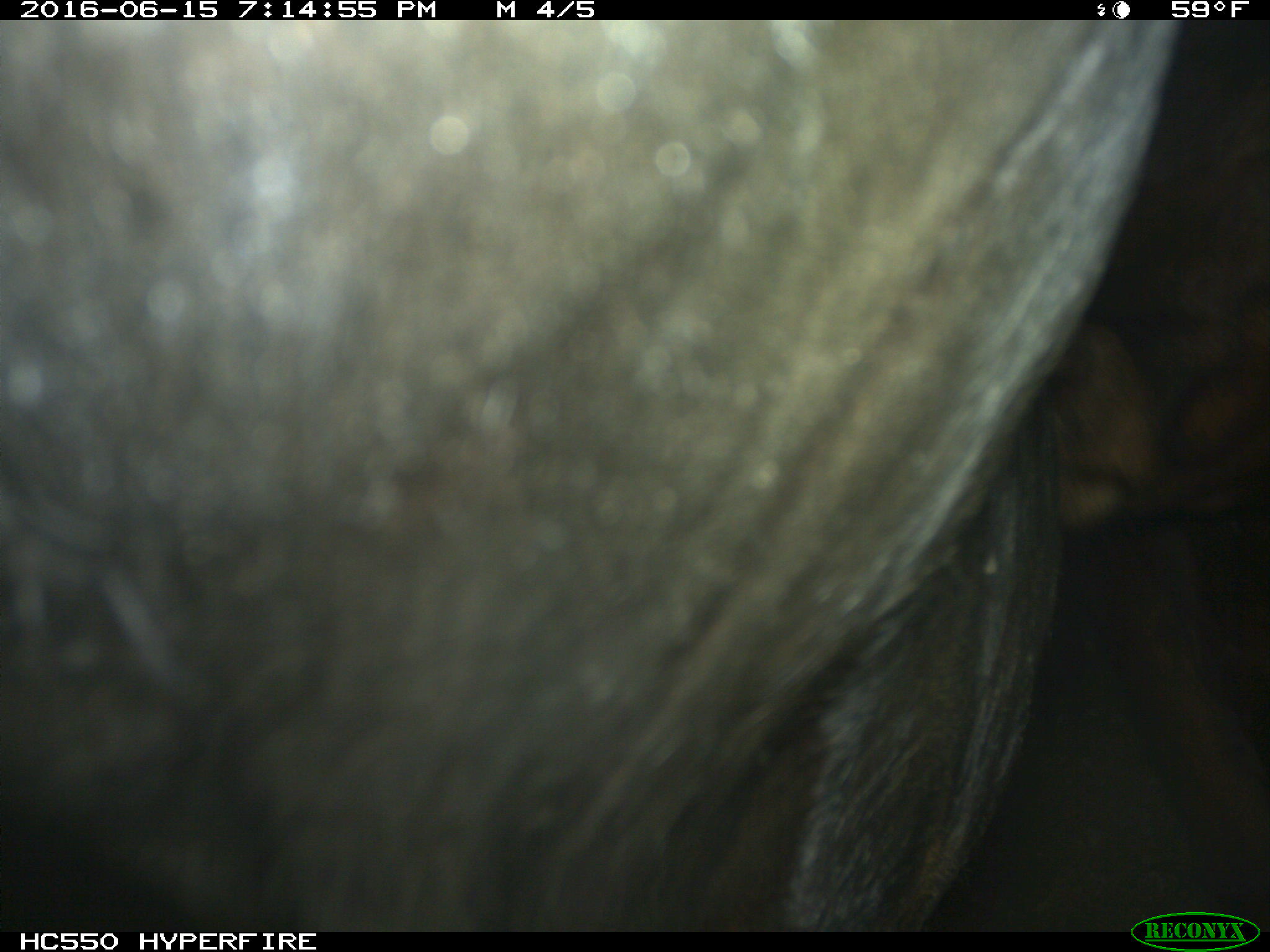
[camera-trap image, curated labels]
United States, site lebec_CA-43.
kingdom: Animalia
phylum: Chordata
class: Mammalia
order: Artiodactyla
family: Bovidae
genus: Bos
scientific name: Bos taurus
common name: domestic cow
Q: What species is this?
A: Bos taurus (domestic cow).